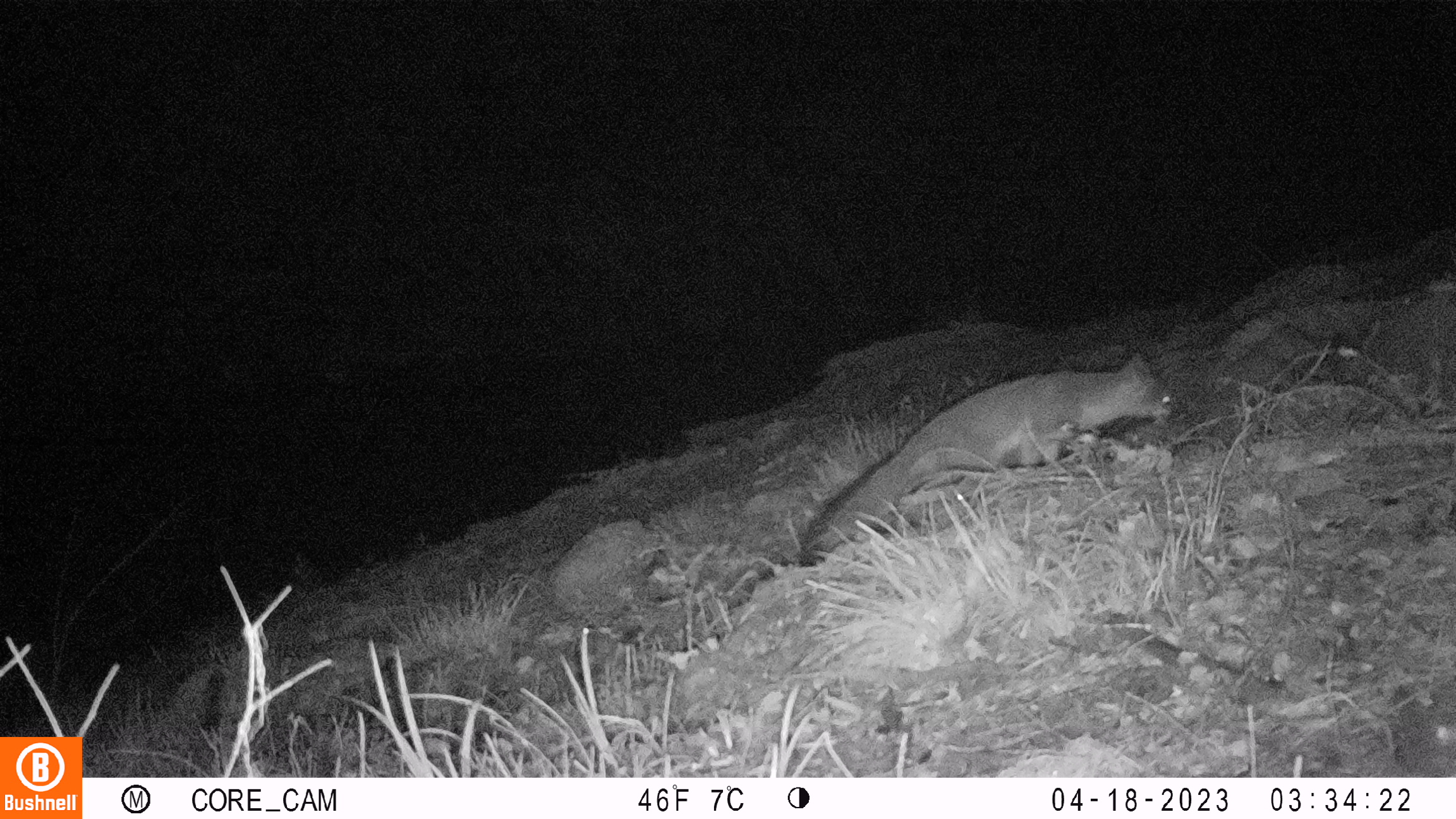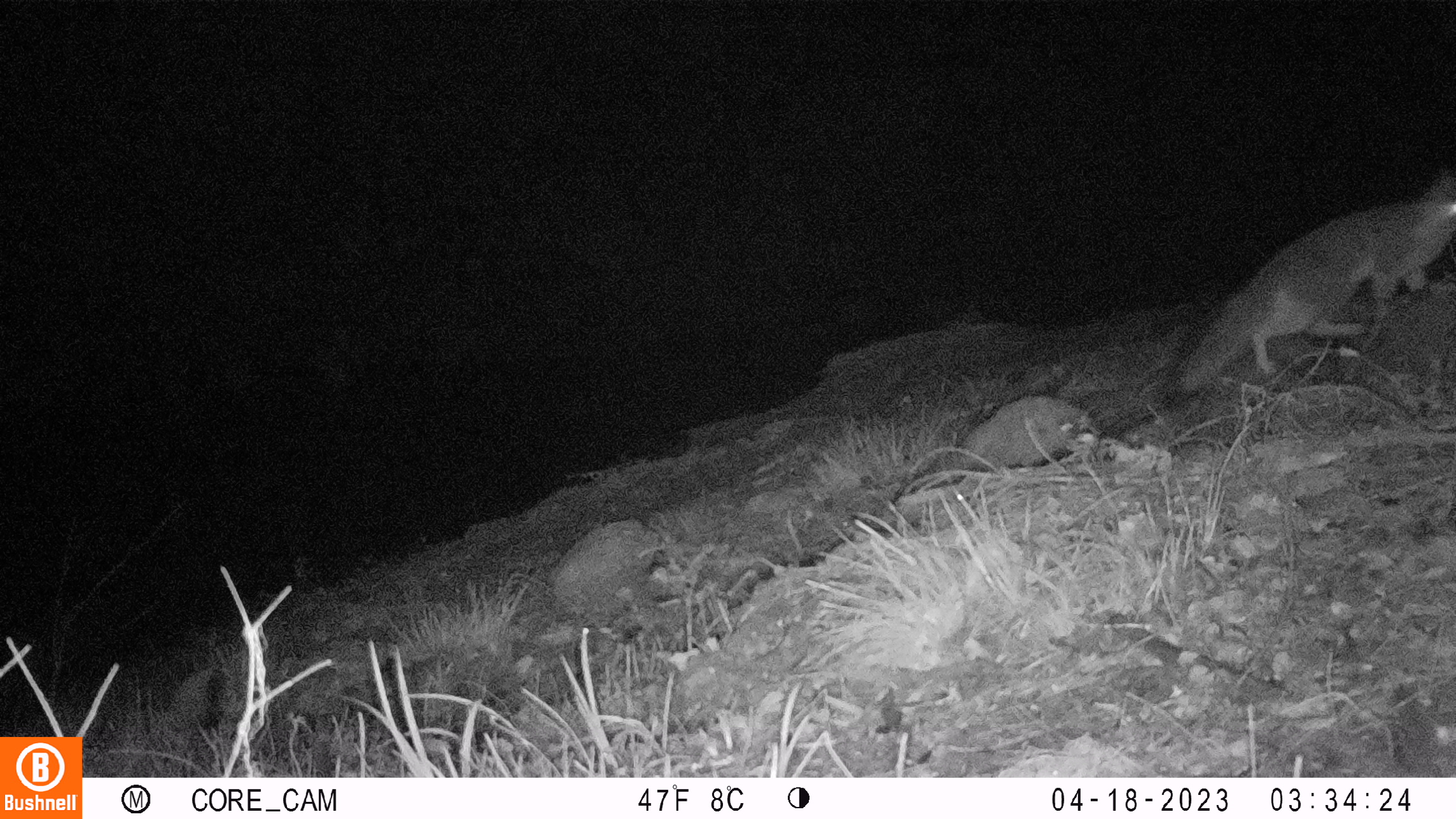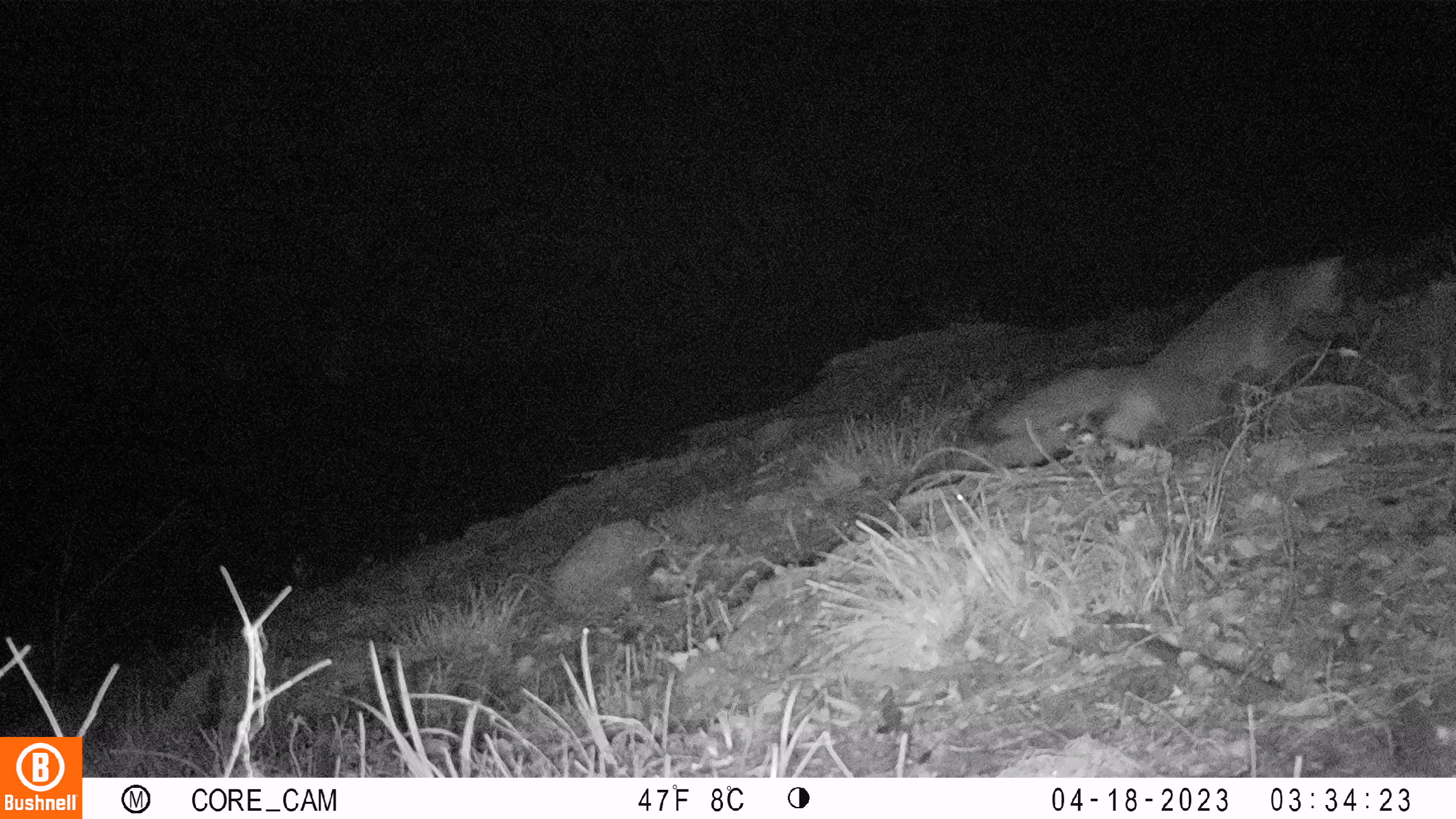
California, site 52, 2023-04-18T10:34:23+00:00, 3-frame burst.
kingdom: Animalia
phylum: Chordata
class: Mammalia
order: Carnivora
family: Canidae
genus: Urocyon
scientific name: Urocyon cinereoargenteus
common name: gray fox